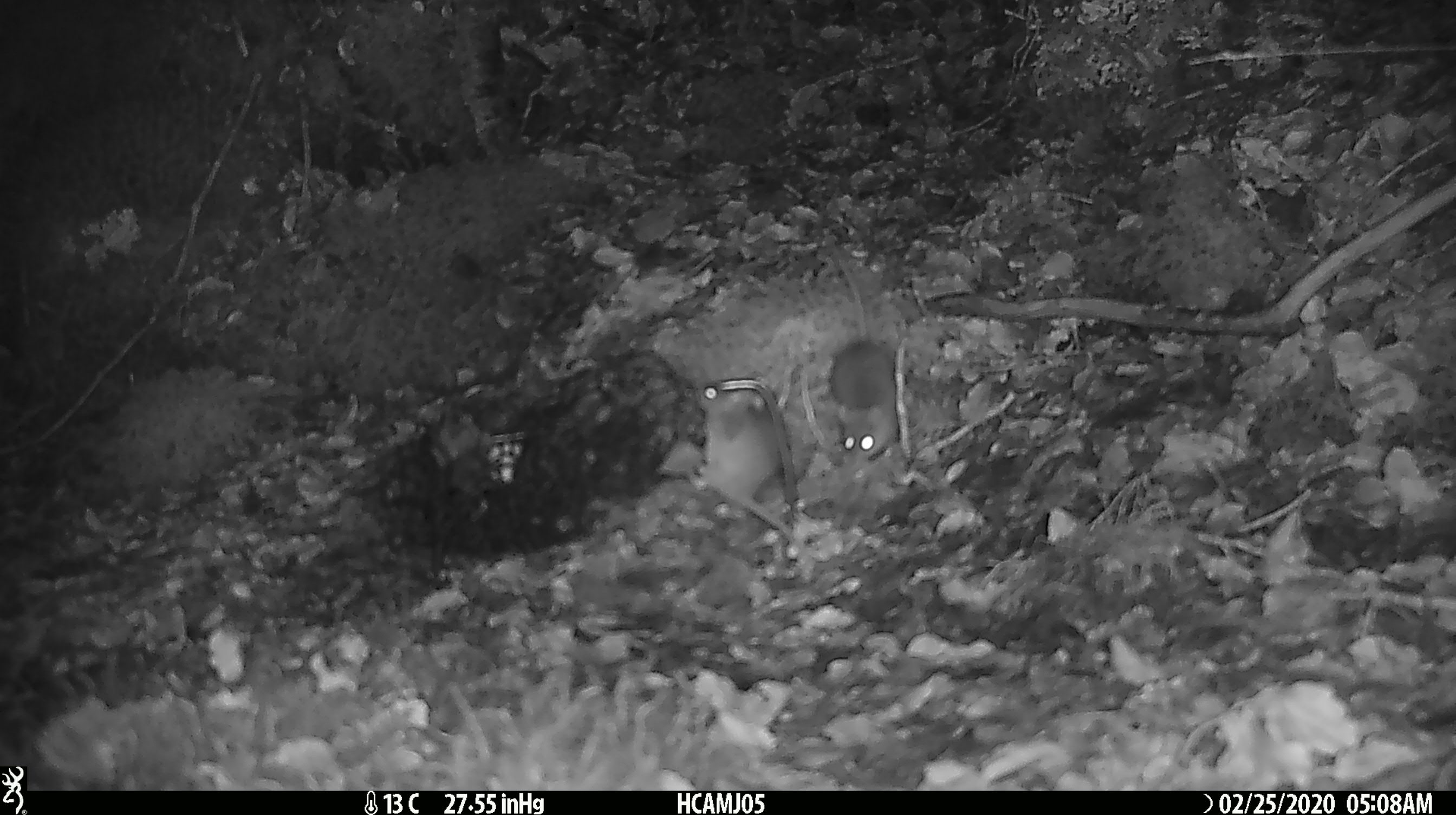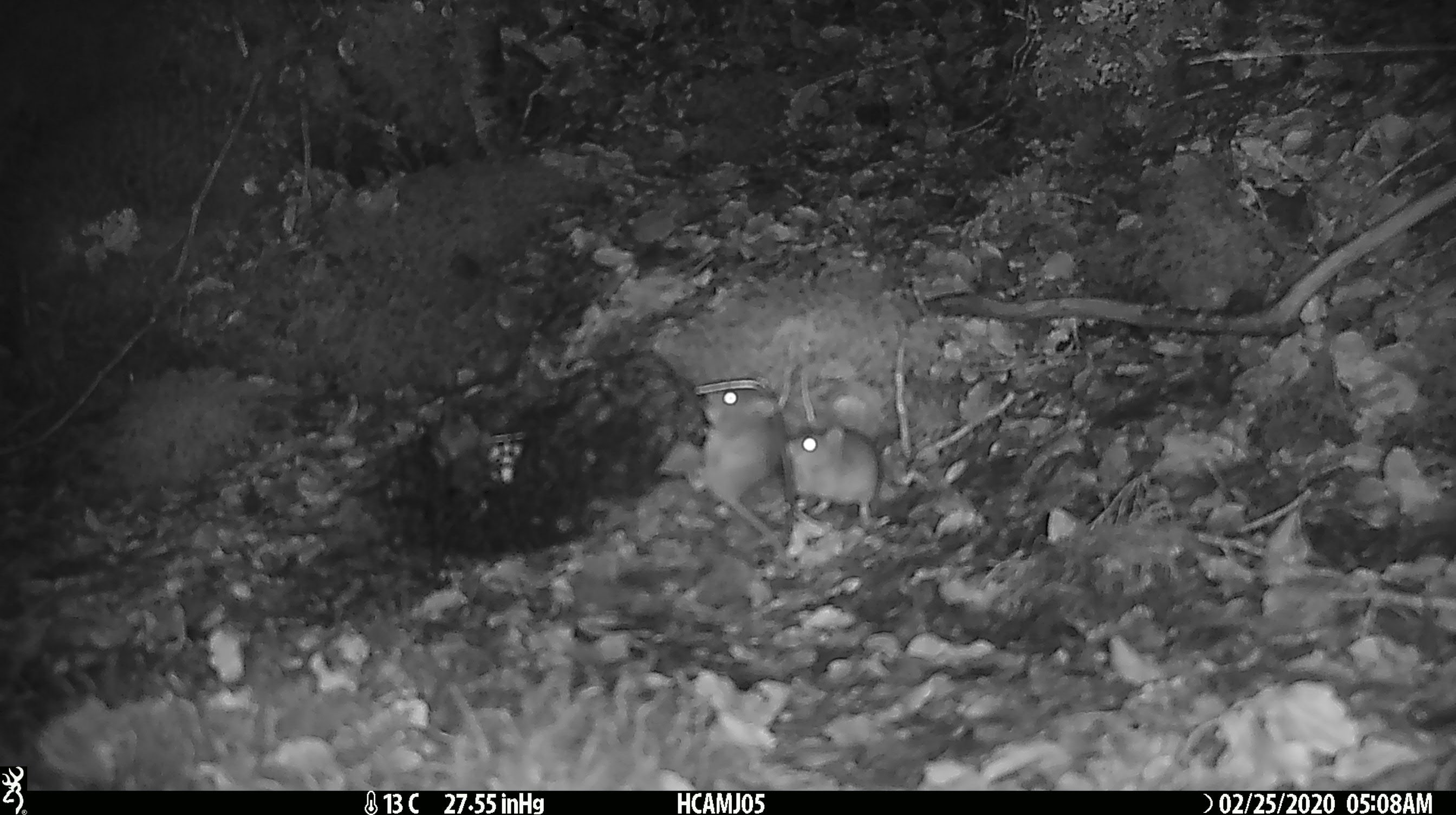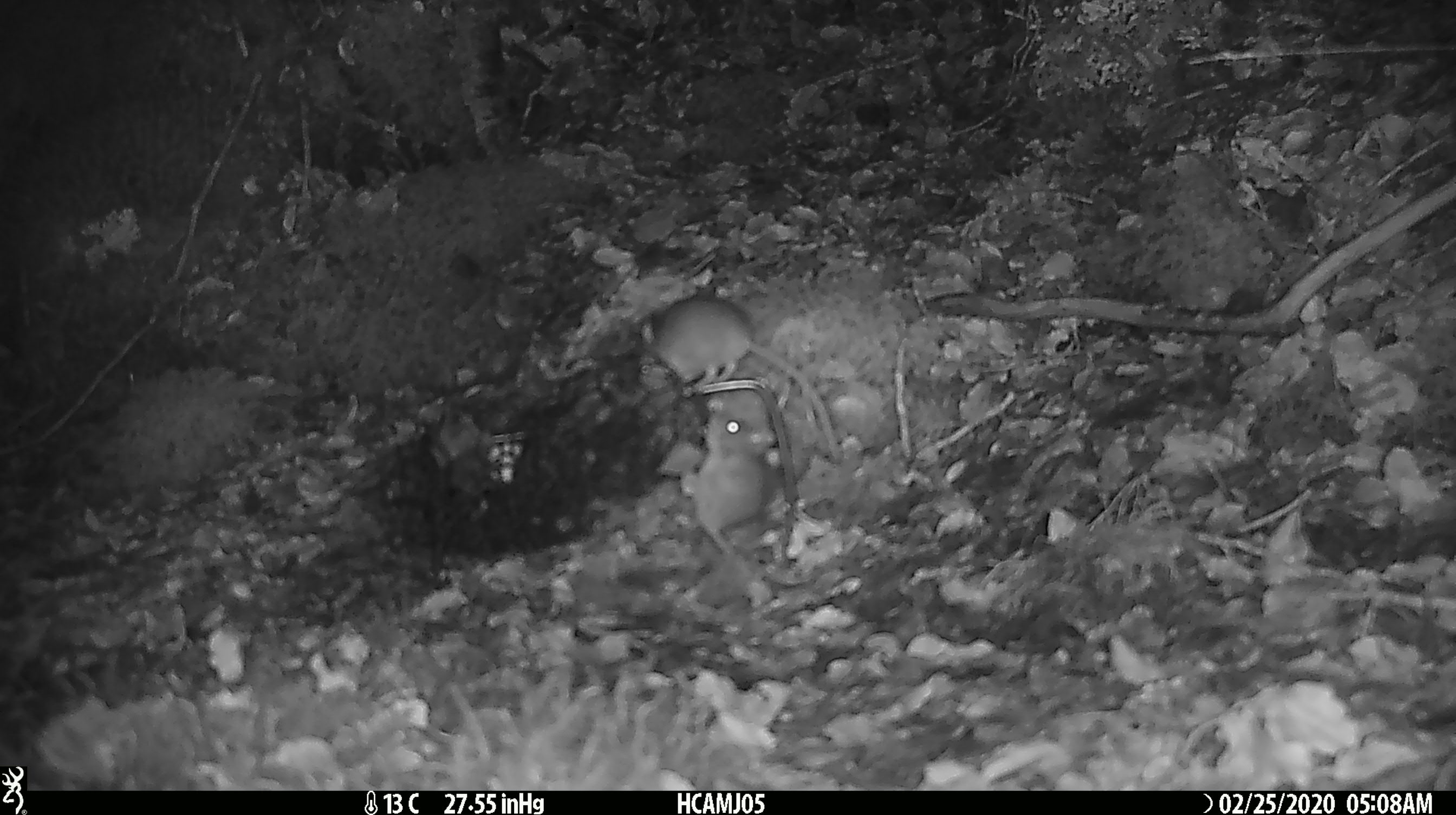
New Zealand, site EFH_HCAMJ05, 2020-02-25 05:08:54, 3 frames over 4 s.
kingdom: Animalia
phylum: Chordata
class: Mammalia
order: Rodentia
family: Muridae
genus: Mus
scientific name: Mus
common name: mouse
Mouse (Mus).